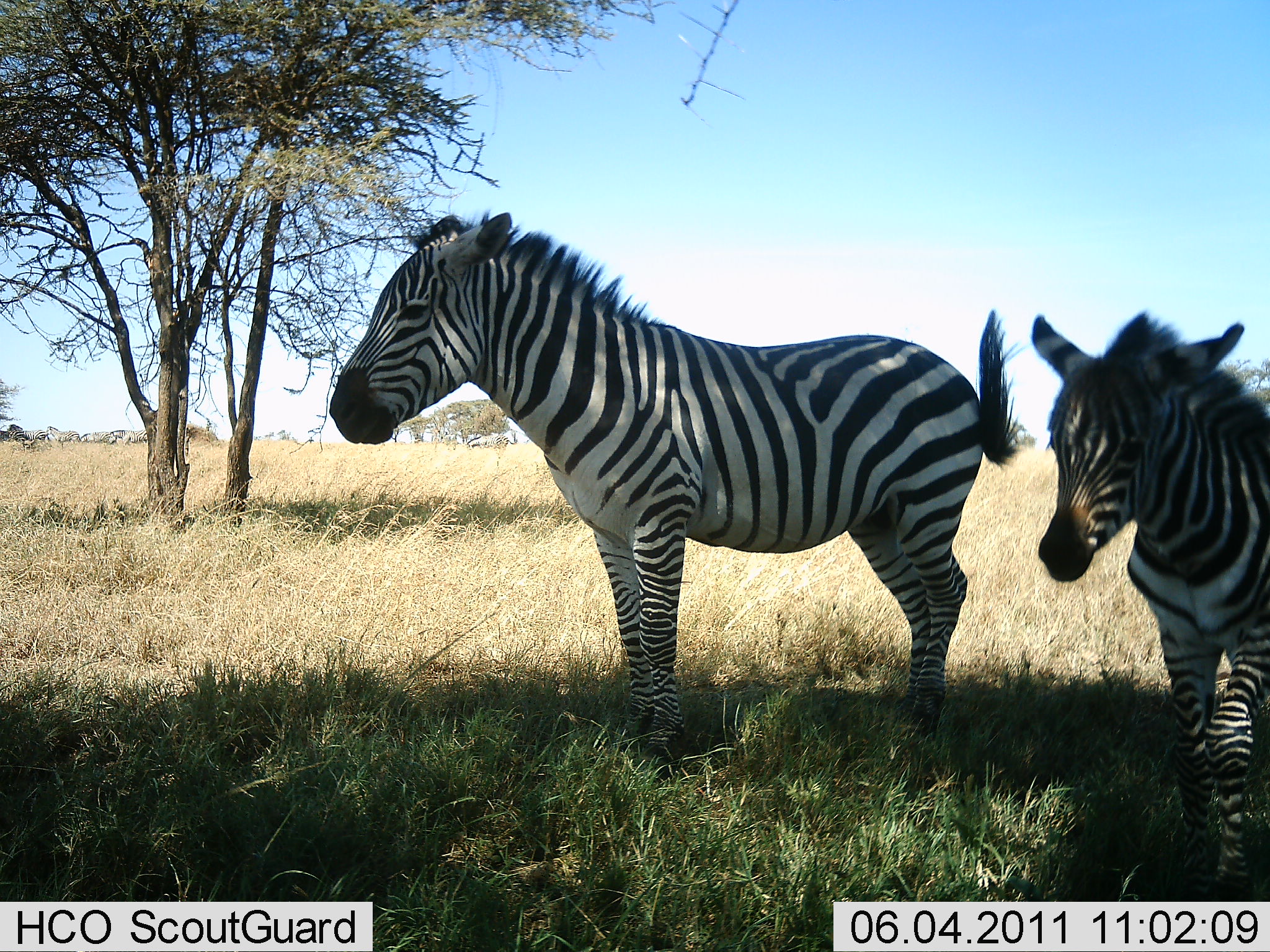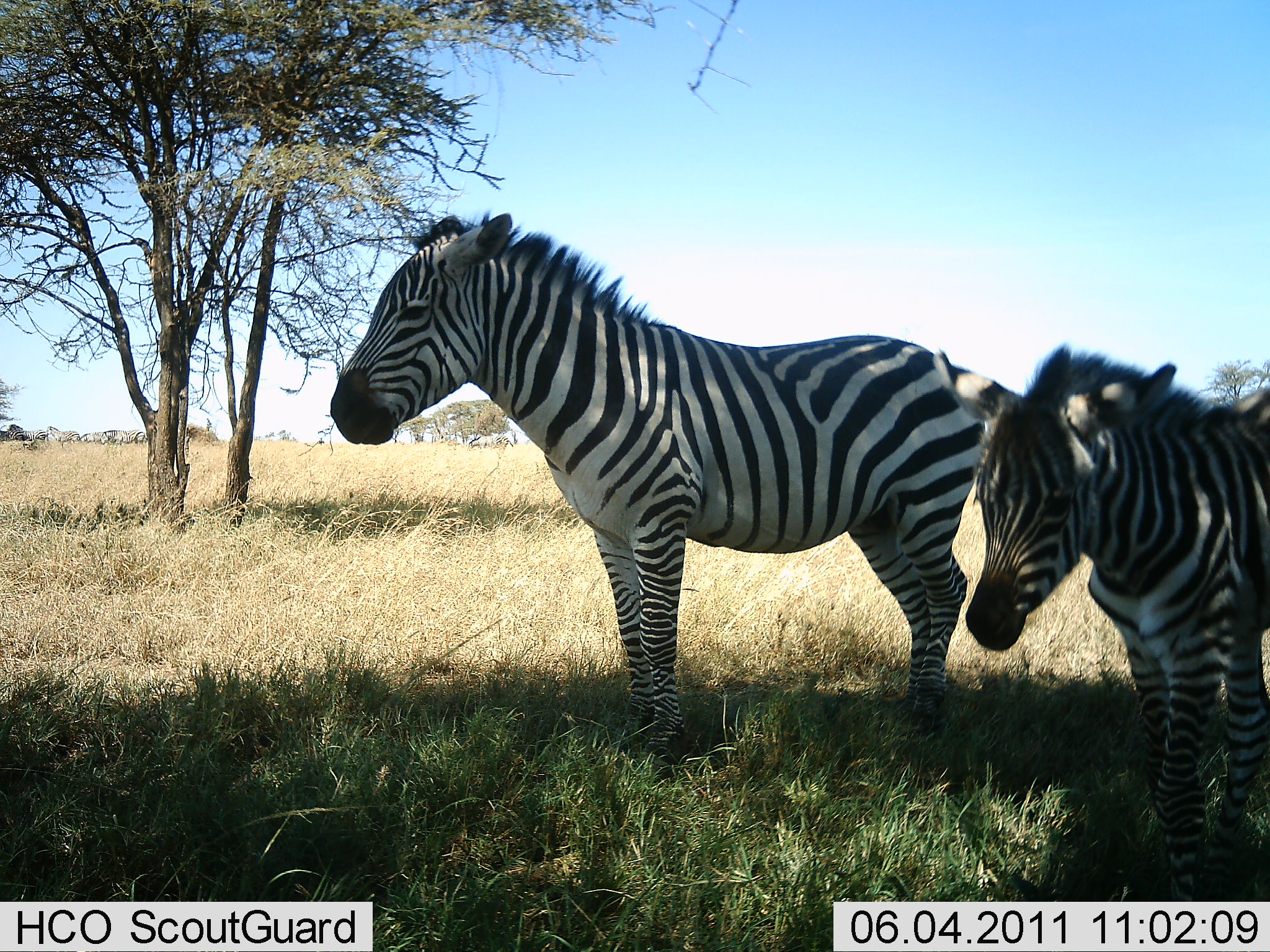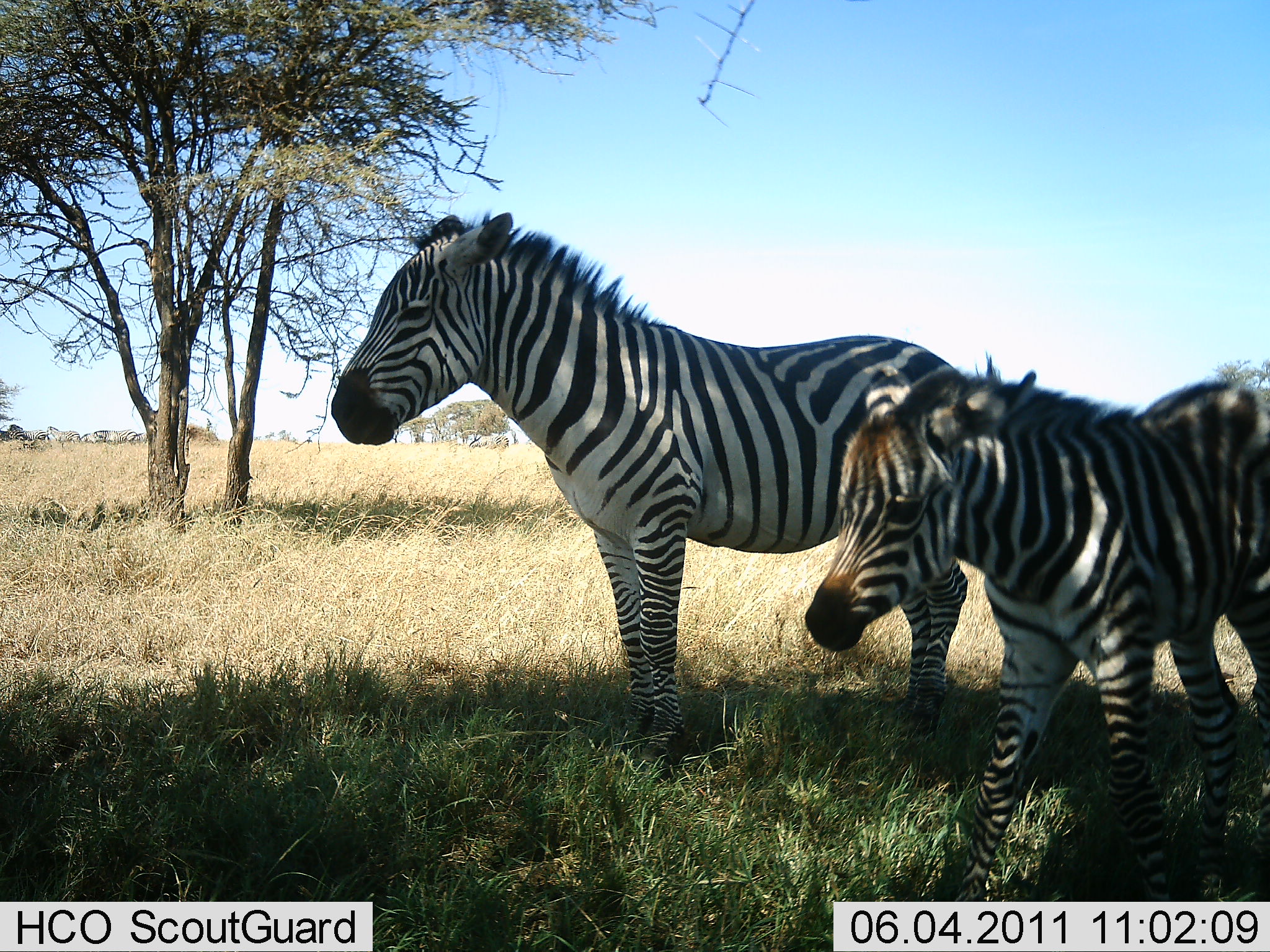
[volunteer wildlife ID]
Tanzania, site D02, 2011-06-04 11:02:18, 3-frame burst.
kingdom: Animalia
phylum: Chordata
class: Mammalia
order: Perissodactyla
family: Equidae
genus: Equus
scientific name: Equus quagga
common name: plains zebra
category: zebra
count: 2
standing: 91%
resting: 9%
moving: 45%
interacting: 0%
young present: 45%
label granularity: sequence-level